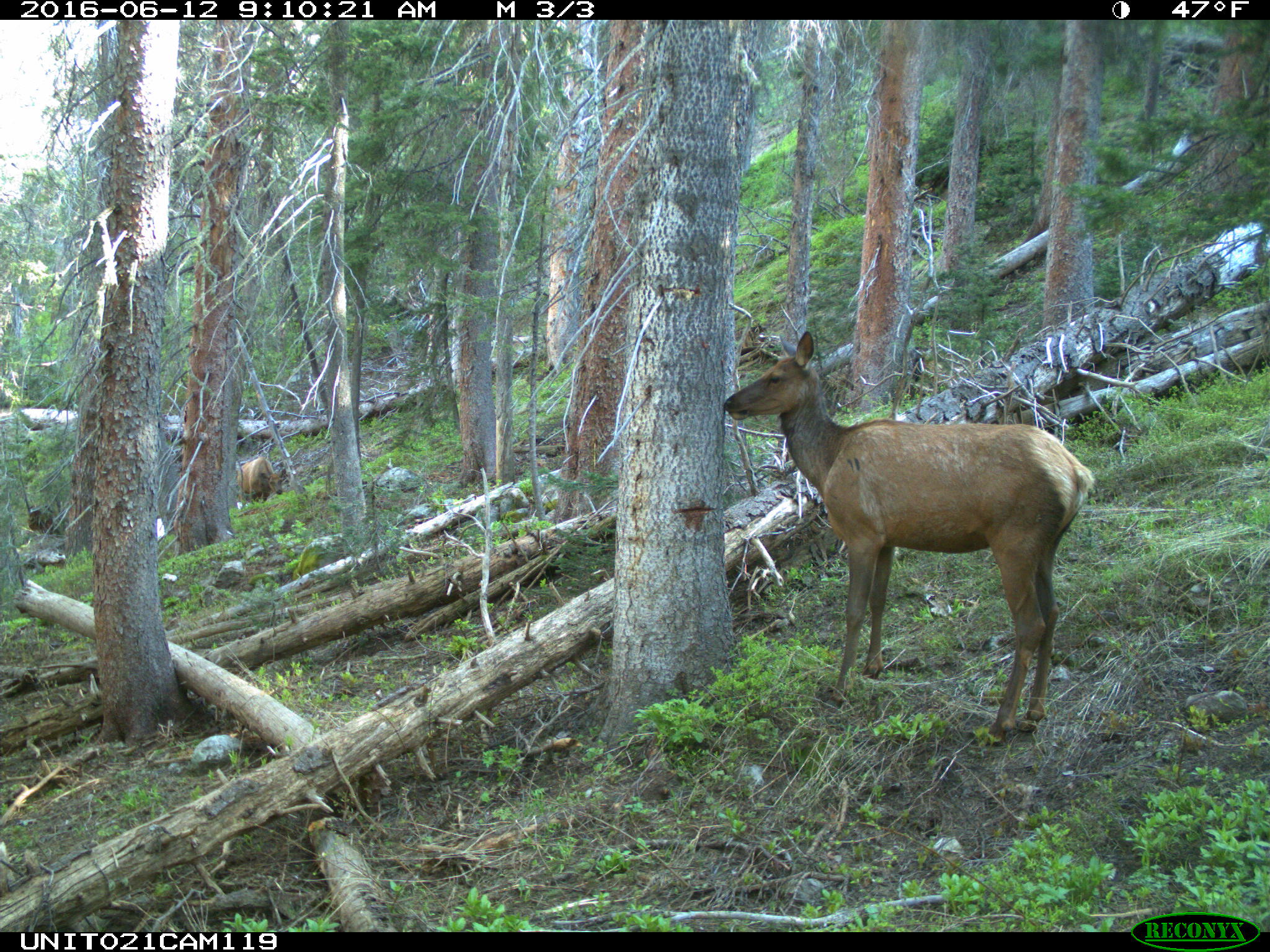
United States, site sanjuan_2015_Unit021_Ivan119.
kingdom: Animalia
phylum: Chordata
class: Mammalia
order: Artiodactyla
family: Cervidae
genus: Cervus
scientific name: Cervus elaphus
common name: red deer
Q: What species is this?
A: Cervus elaphus (red deer).